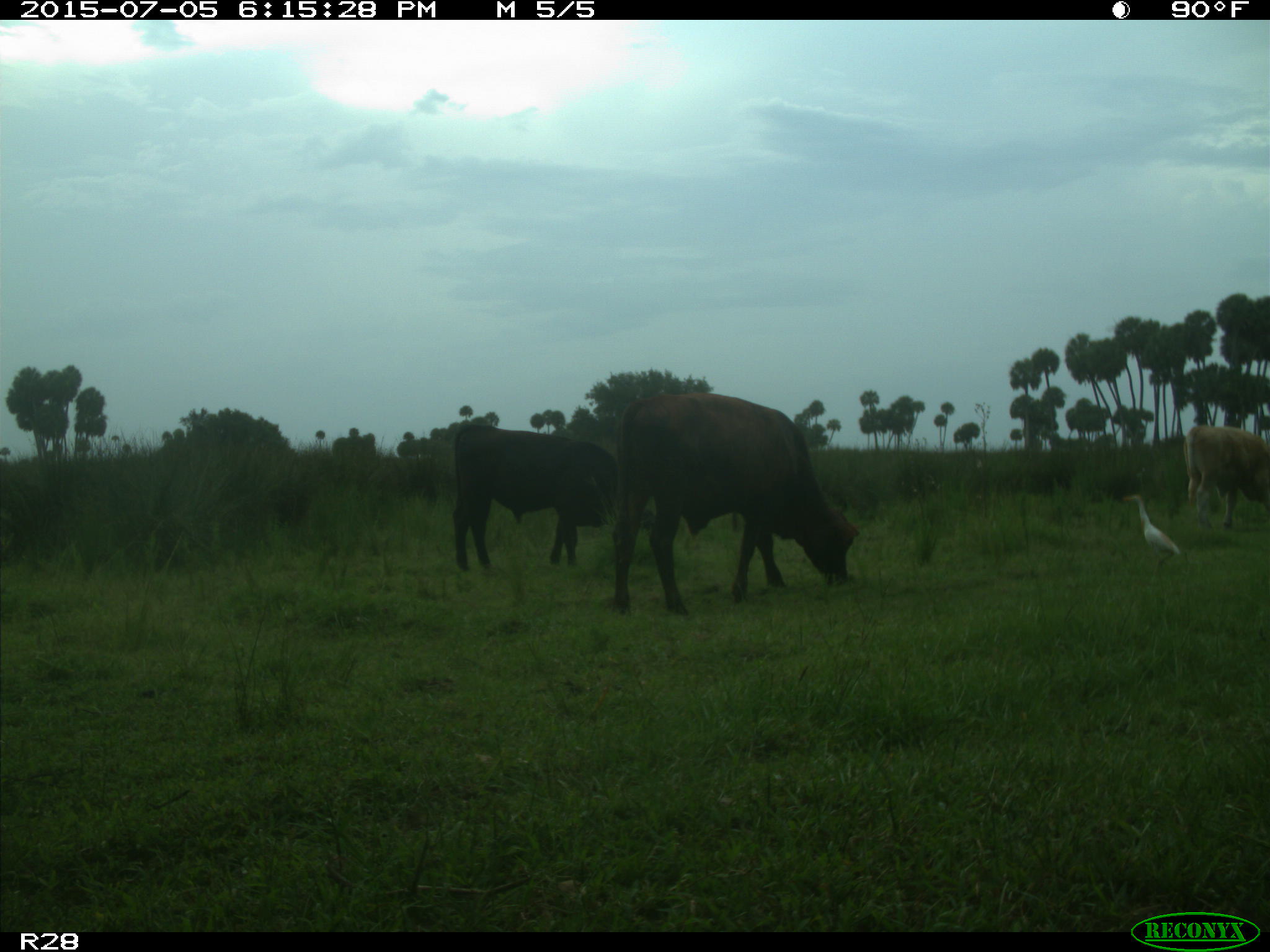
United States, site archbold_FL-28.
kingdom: Animalia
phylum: Chordata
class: Mammalia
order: Artiodactyla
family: Bovidae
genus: Bos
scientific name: Bos taurus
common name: domestic cow